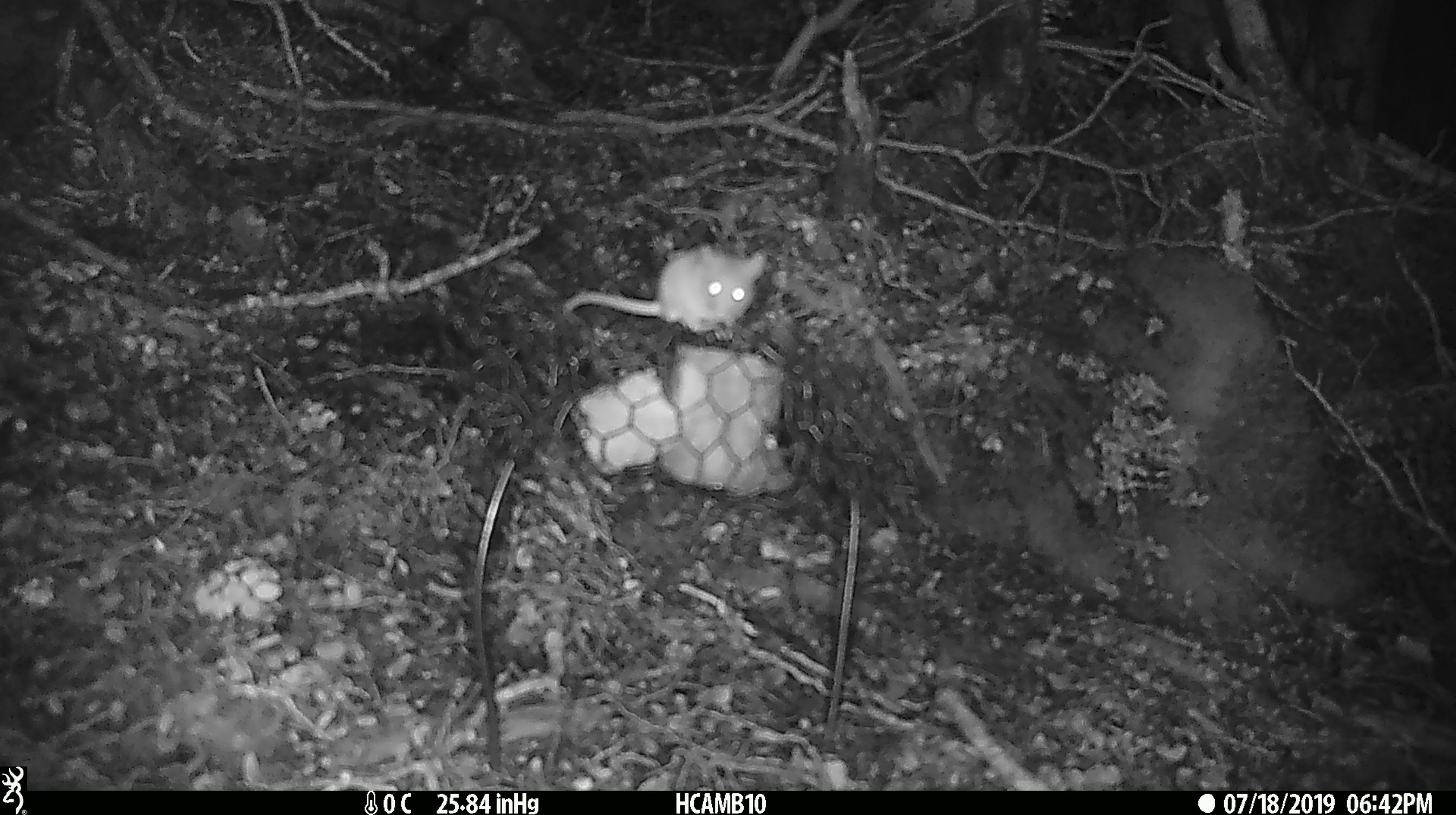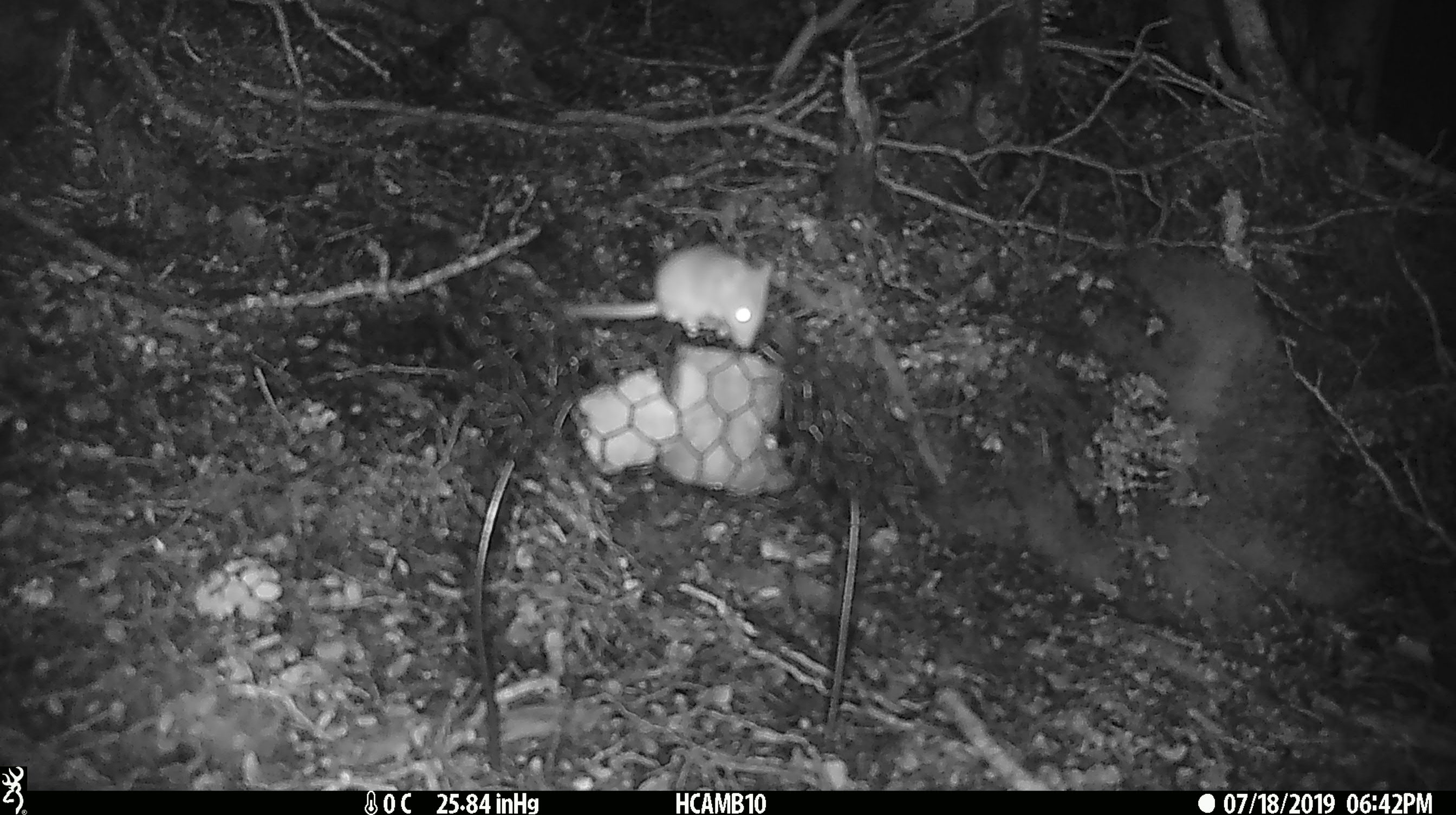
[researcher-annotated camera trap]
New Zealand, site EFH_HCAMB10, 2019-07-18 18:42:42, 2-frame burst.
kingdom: Animalia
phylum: Chordata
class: Mammalia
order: Rodentia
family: Muridae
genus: Mus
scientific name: Mus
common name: mouse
Mouse (Mus).